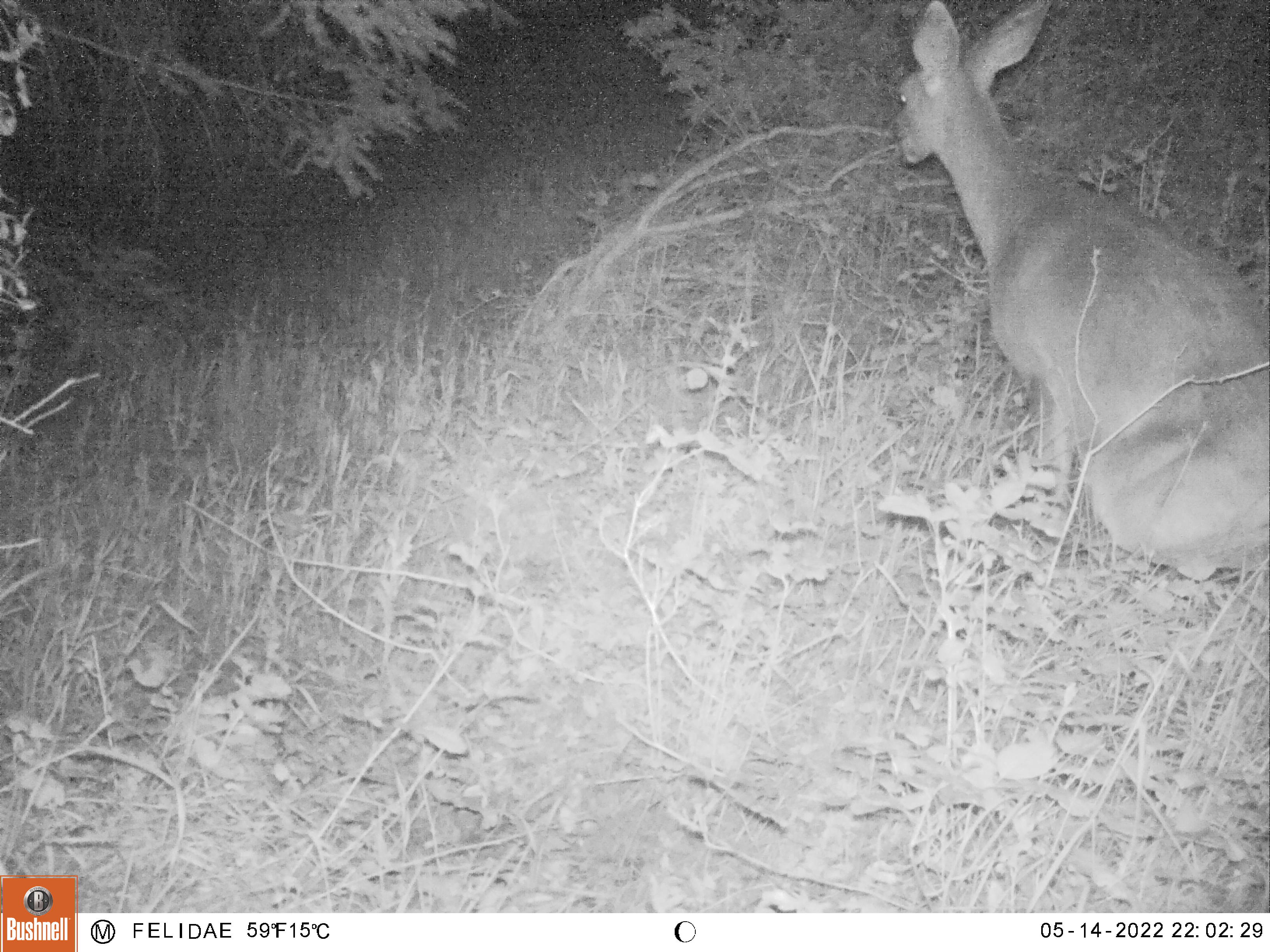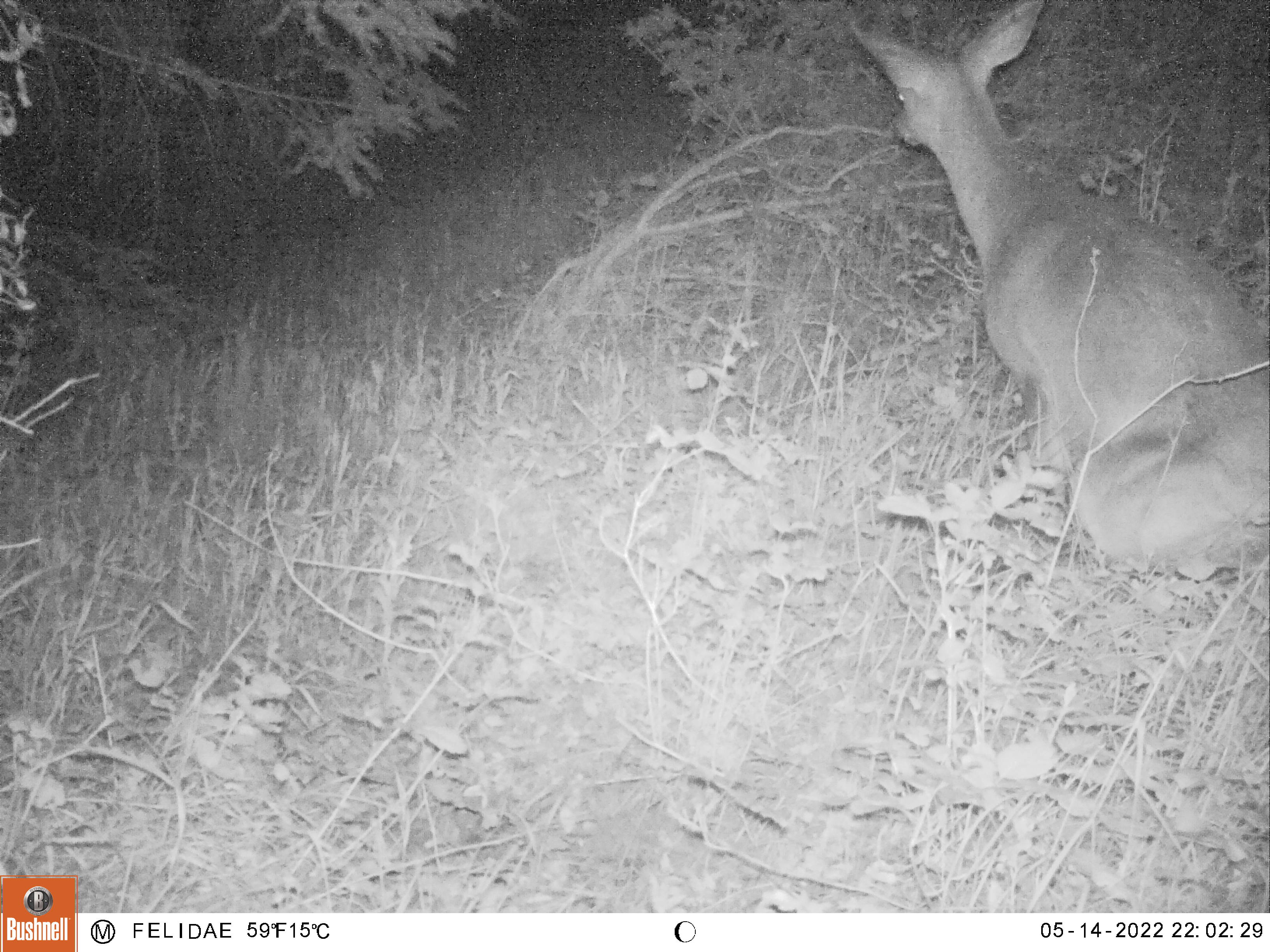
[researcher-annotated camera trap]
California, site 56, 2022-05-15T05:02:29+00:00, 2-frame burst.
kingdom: Animalia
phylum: Chordata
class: Mammalia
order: Artiodactyla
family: Cervidae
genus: Odocoileus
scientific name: Odocoileus hemionus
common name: mule deer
Mule deer (Odocoileus hemionus).